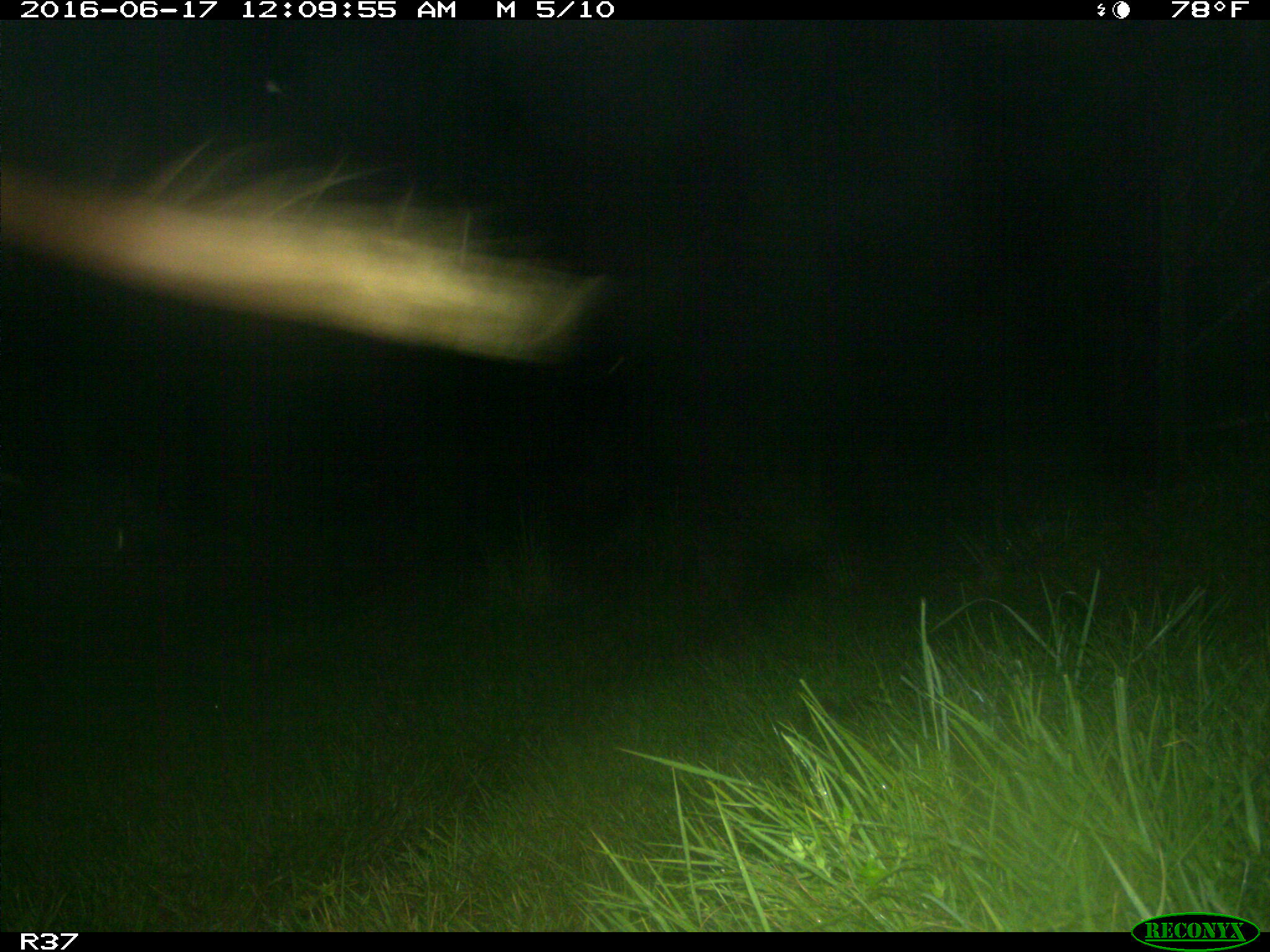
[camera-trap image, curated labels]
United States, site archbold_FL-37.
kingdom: Animalia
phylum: Chordata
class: Mammalia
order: Artiodactyla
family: Bovidae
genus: Bos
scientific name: Bos taurus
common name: domestic cow